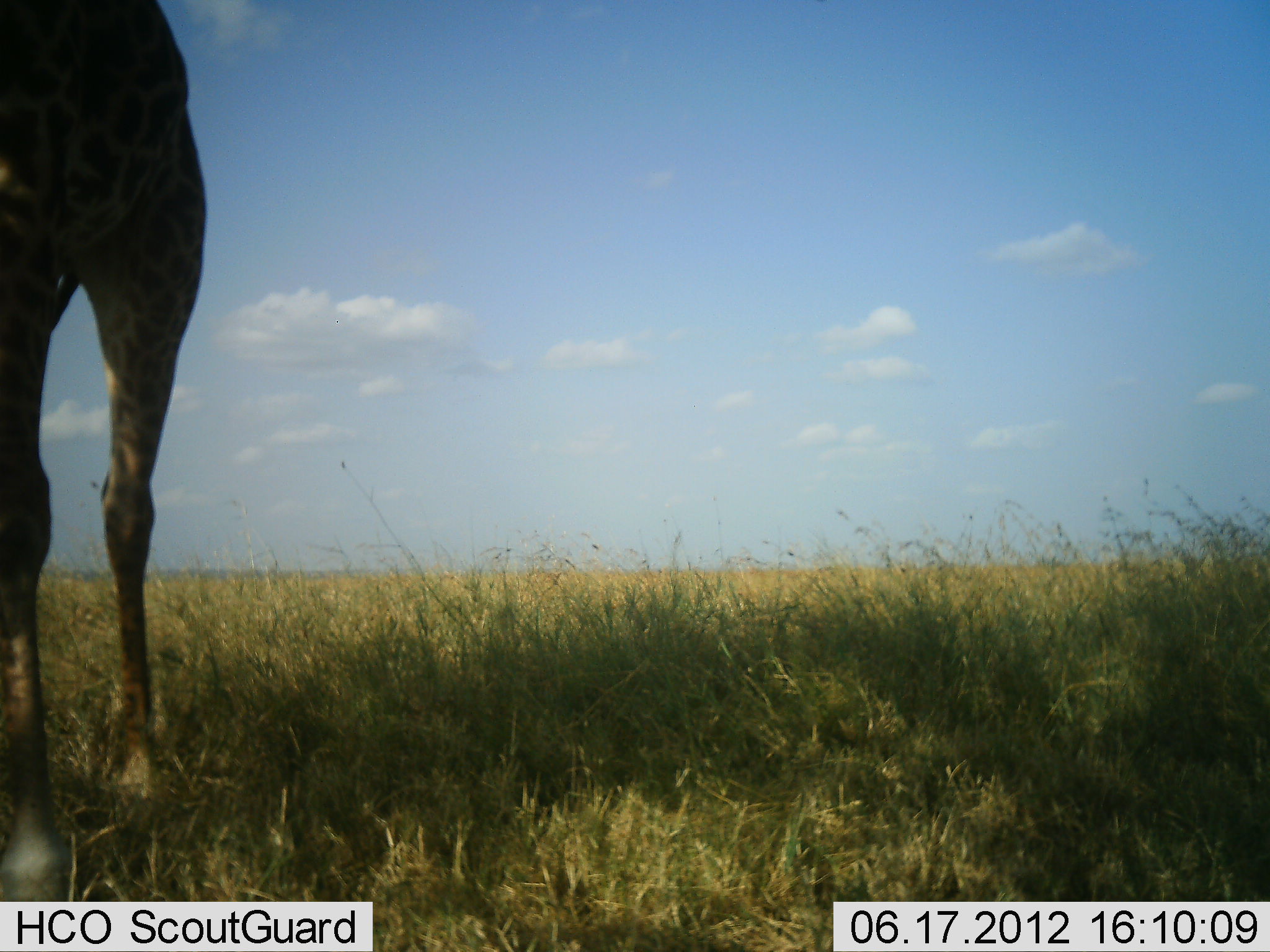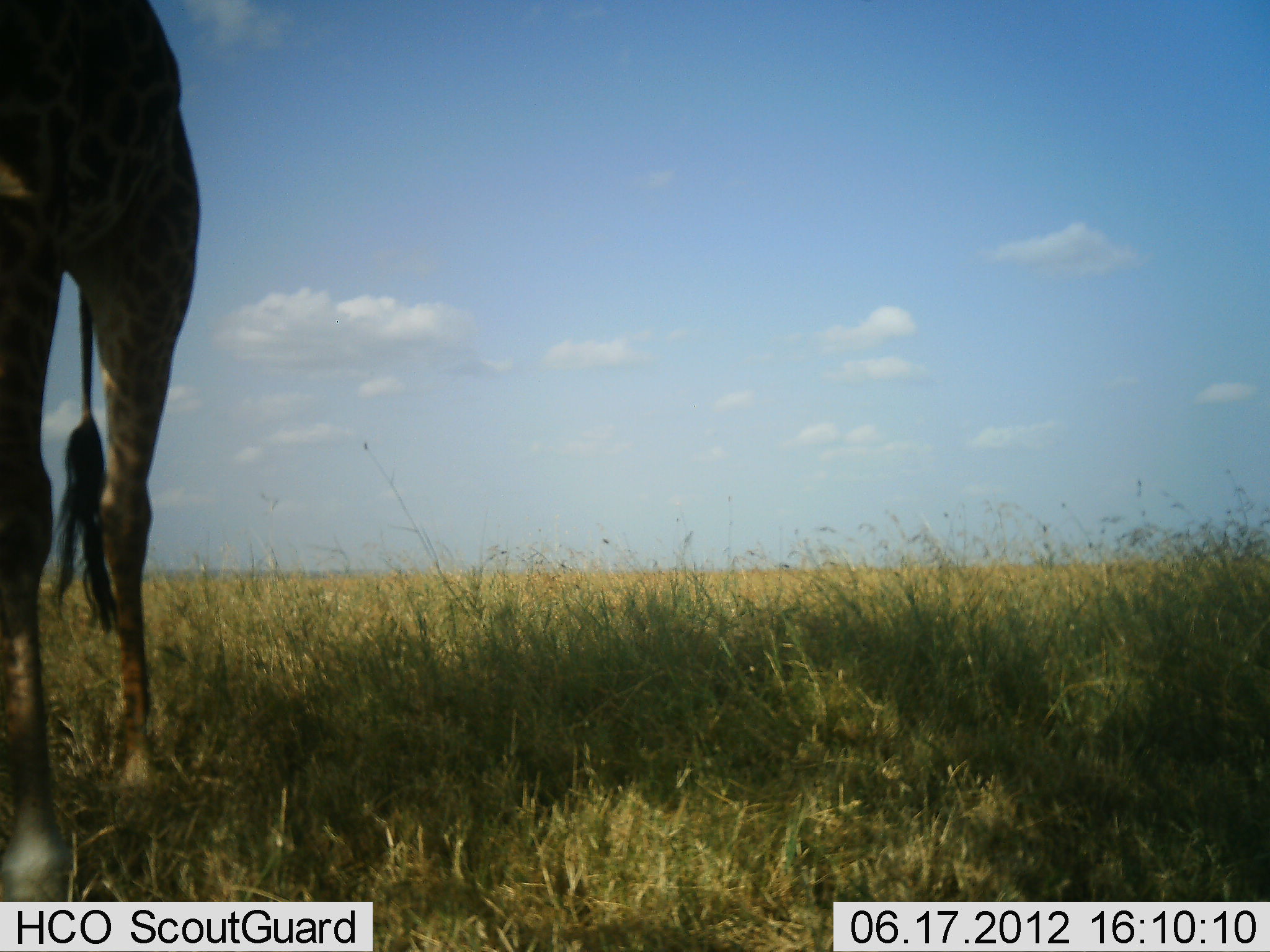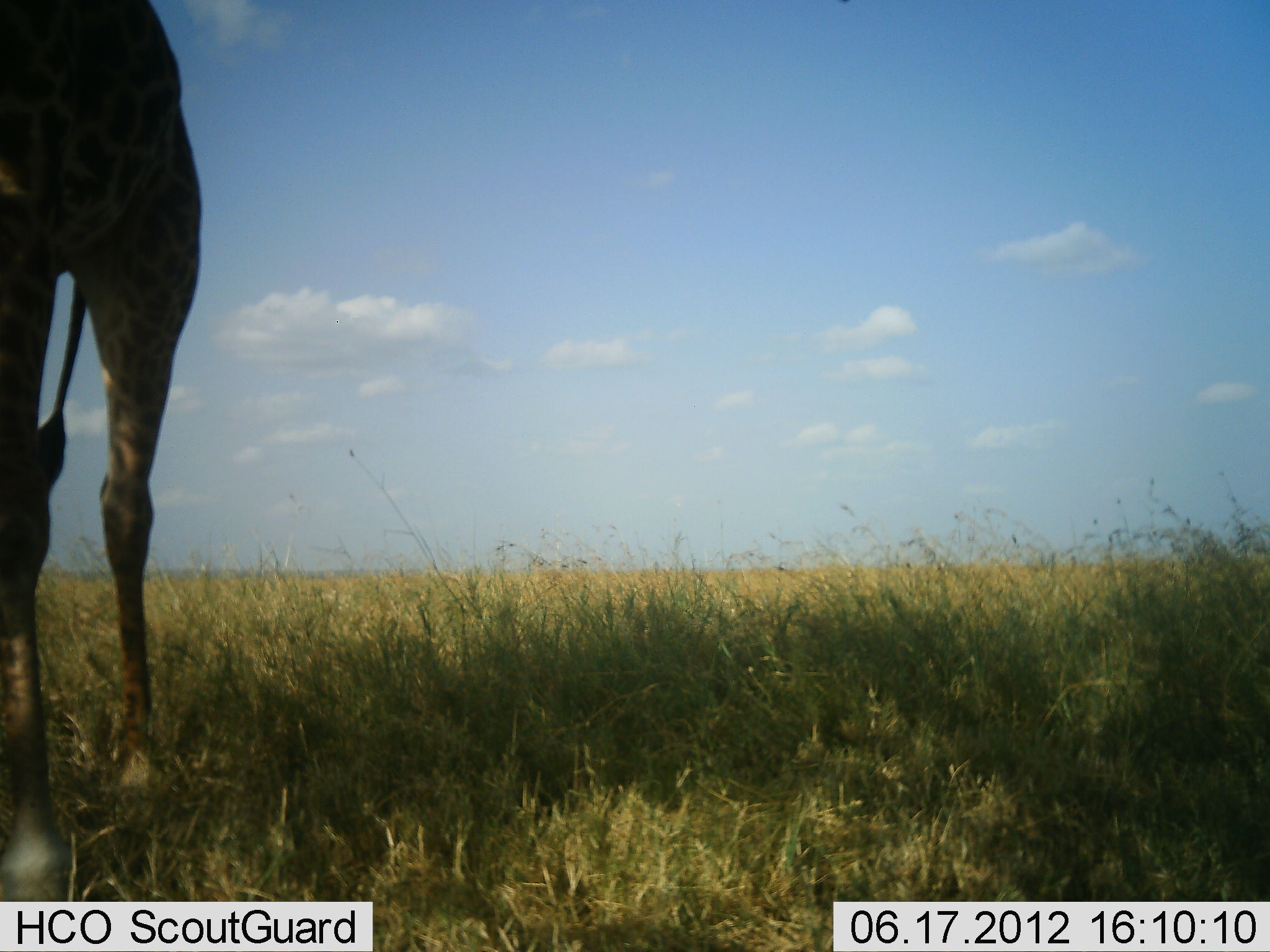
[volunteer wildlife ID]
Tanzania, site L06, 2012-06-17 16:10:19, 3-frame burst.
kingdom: Animalia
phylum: Chordata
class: Mammalia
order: Artiodactyla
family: Giraffidae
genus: Giraffa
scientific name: Giraffa camelopardalis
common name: giraffe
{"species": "giraffe (Giraffa camelopardalis)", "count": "1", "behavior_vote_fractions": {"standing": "80%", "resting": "0%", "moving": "20%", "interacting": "0%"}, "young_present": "0%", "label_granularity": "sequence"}